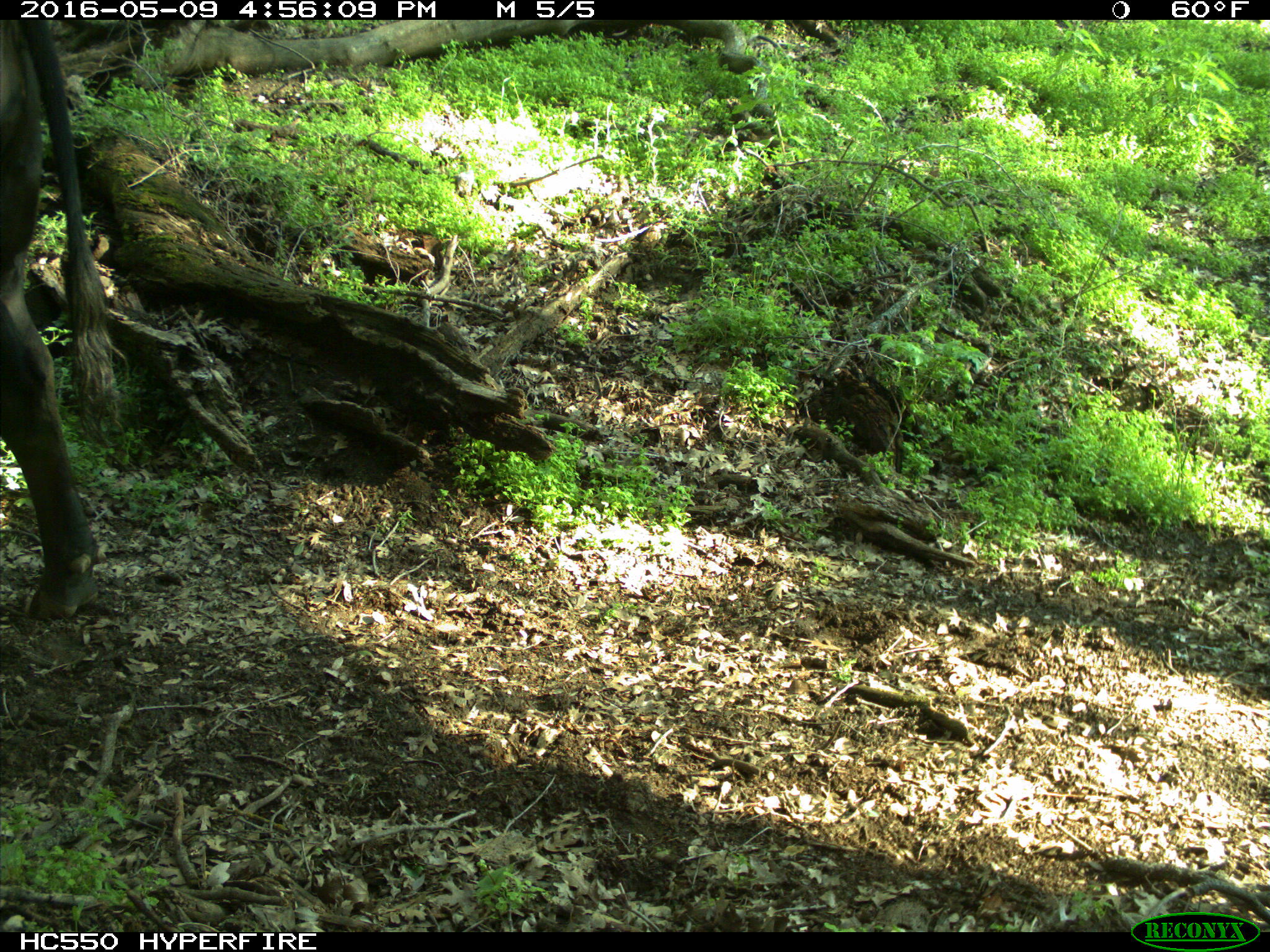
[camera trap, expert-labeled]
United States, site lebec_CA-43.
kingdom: Animalia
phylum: Chordata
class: Mammalia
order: Artiodactyla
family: Bovidae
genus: Bos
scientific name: Bos taurus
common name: domestic cow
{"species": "Bos taurus (domestic cow)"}